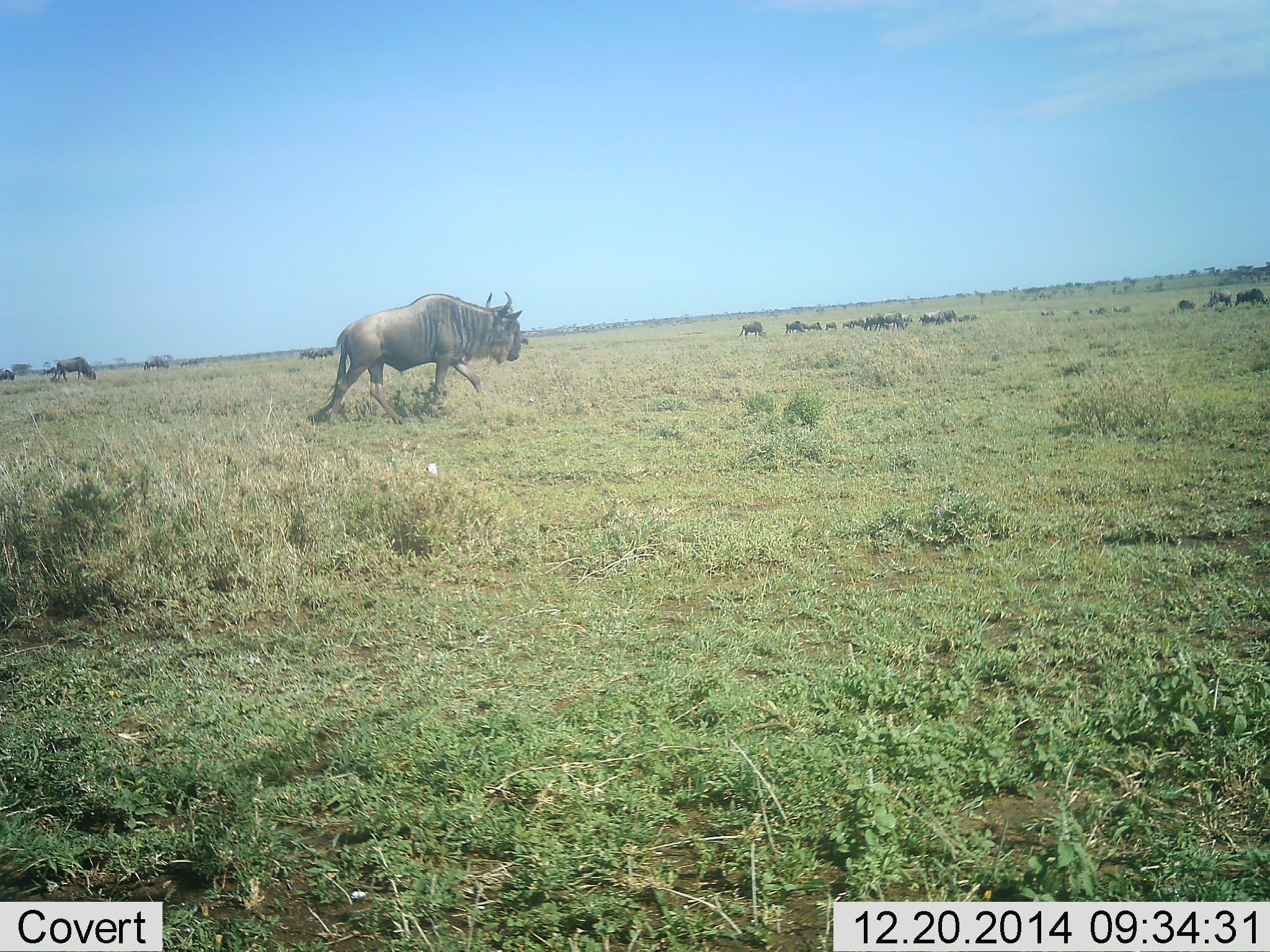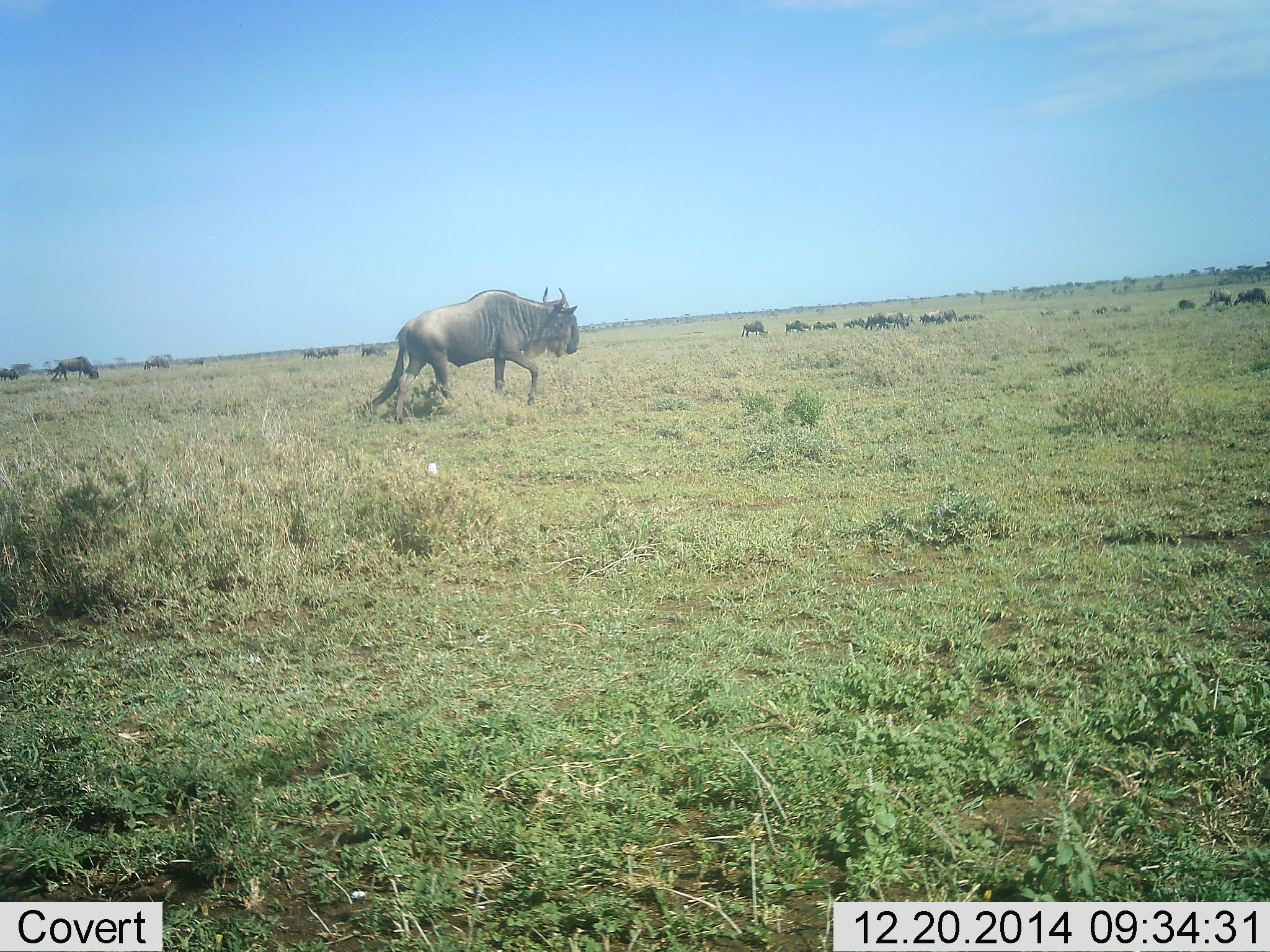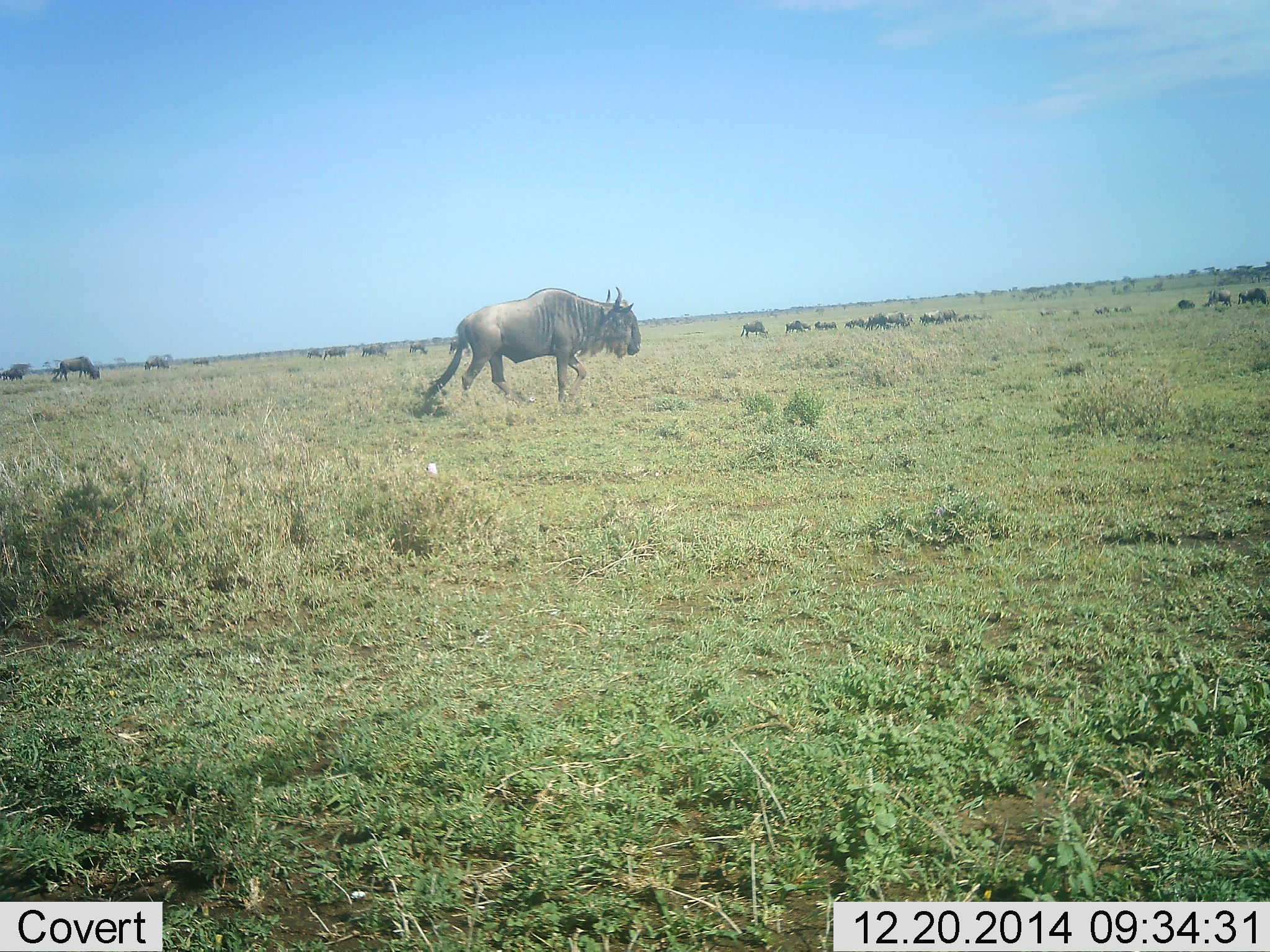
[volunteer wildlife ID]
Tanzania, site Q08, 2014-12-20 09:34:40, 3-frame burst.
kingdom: Animalia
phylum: Chordata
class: Mammalia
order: Artiodactyla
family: Bovidae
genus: Connochaetes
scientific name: Connochaetes taurinus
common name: blue wildebeest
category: wildebeest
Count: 11-50.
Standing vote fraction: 40%.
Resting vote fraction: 0%.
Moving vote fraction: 90%.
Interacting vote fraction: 0%.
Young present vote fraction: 0%.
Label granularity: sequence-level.